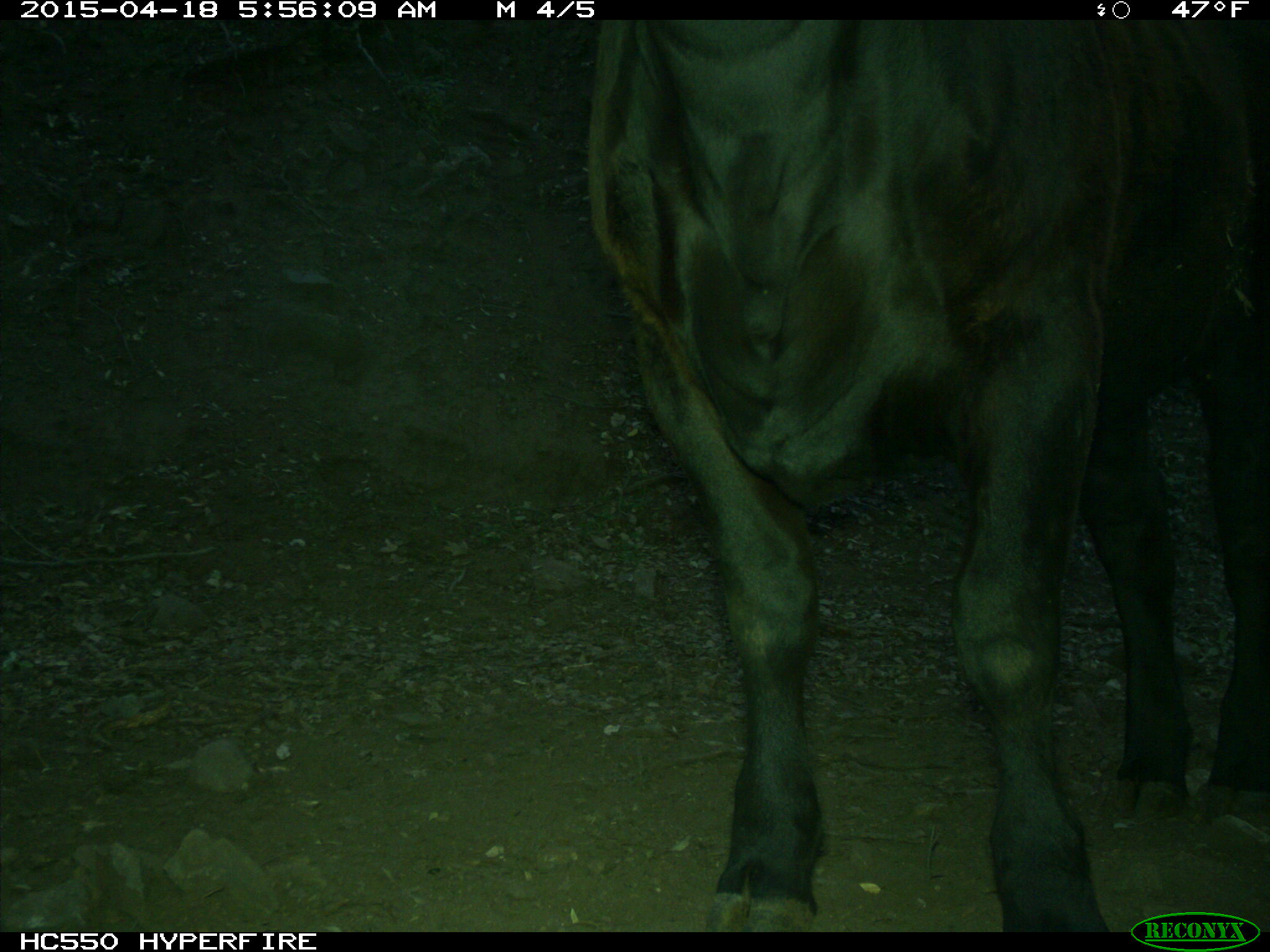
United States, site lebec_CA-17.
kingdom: Animalia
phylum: Chordata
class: Mammalia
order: Artiodactyla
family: Bovidae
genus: Bos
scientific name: Bos taurus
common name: domestic cow